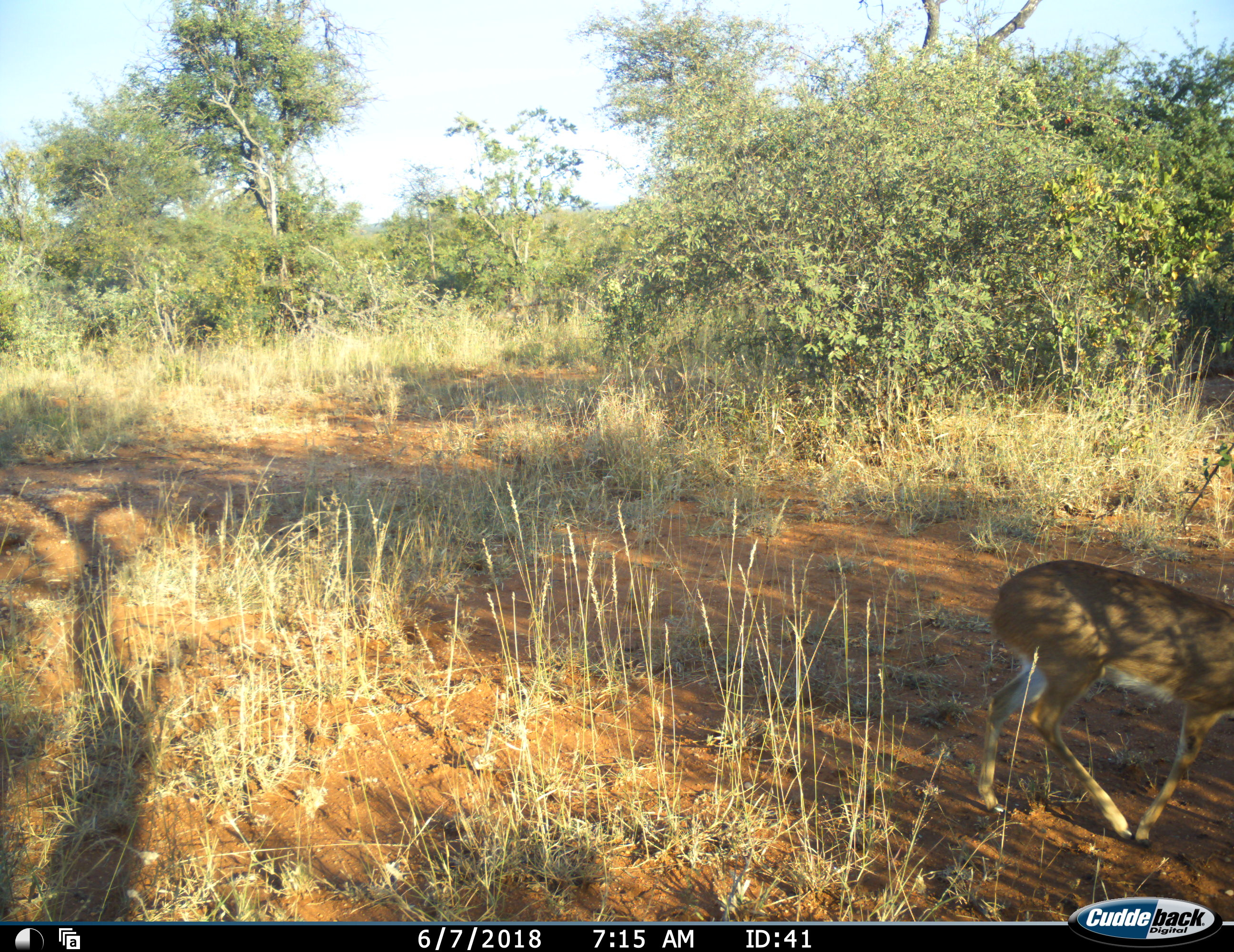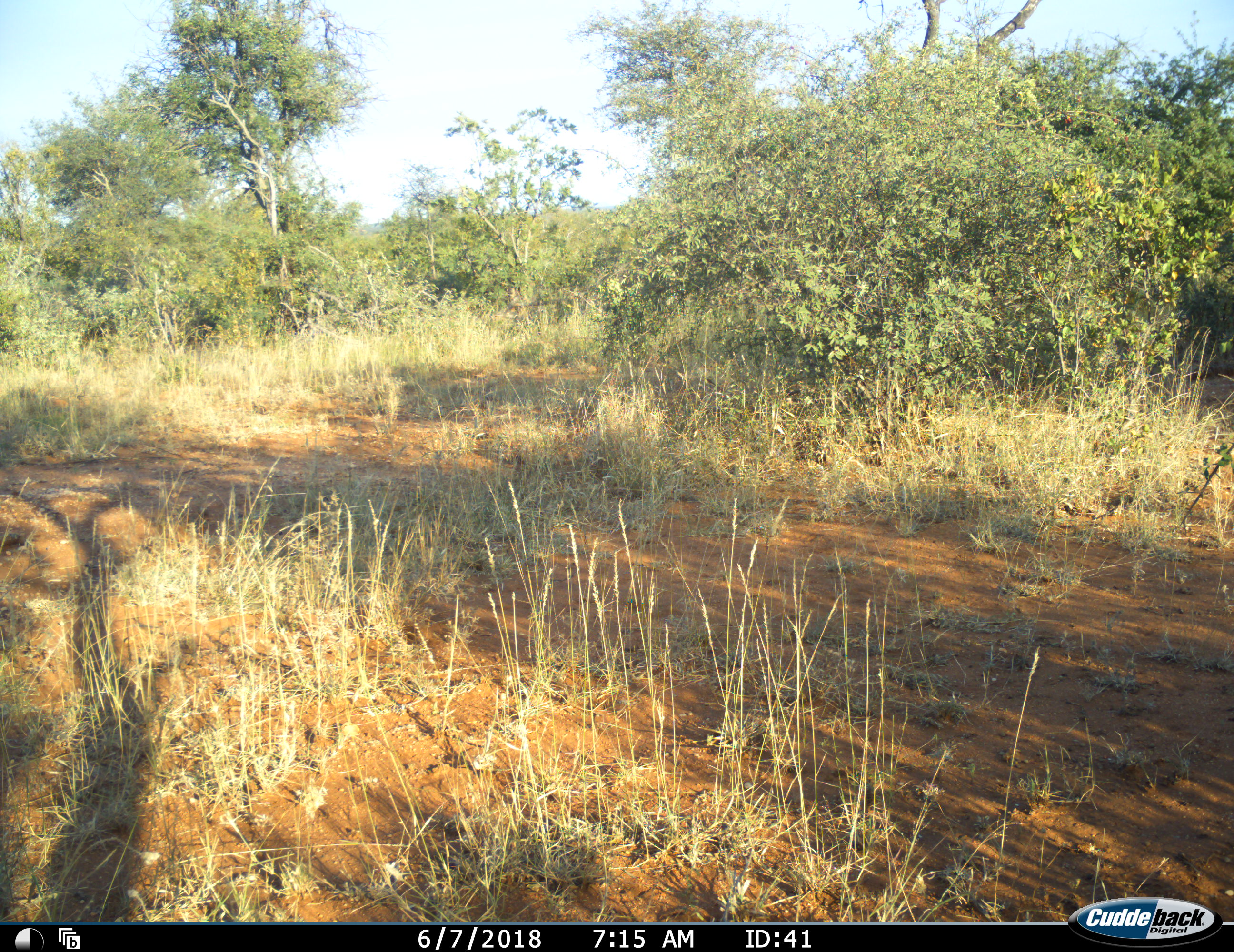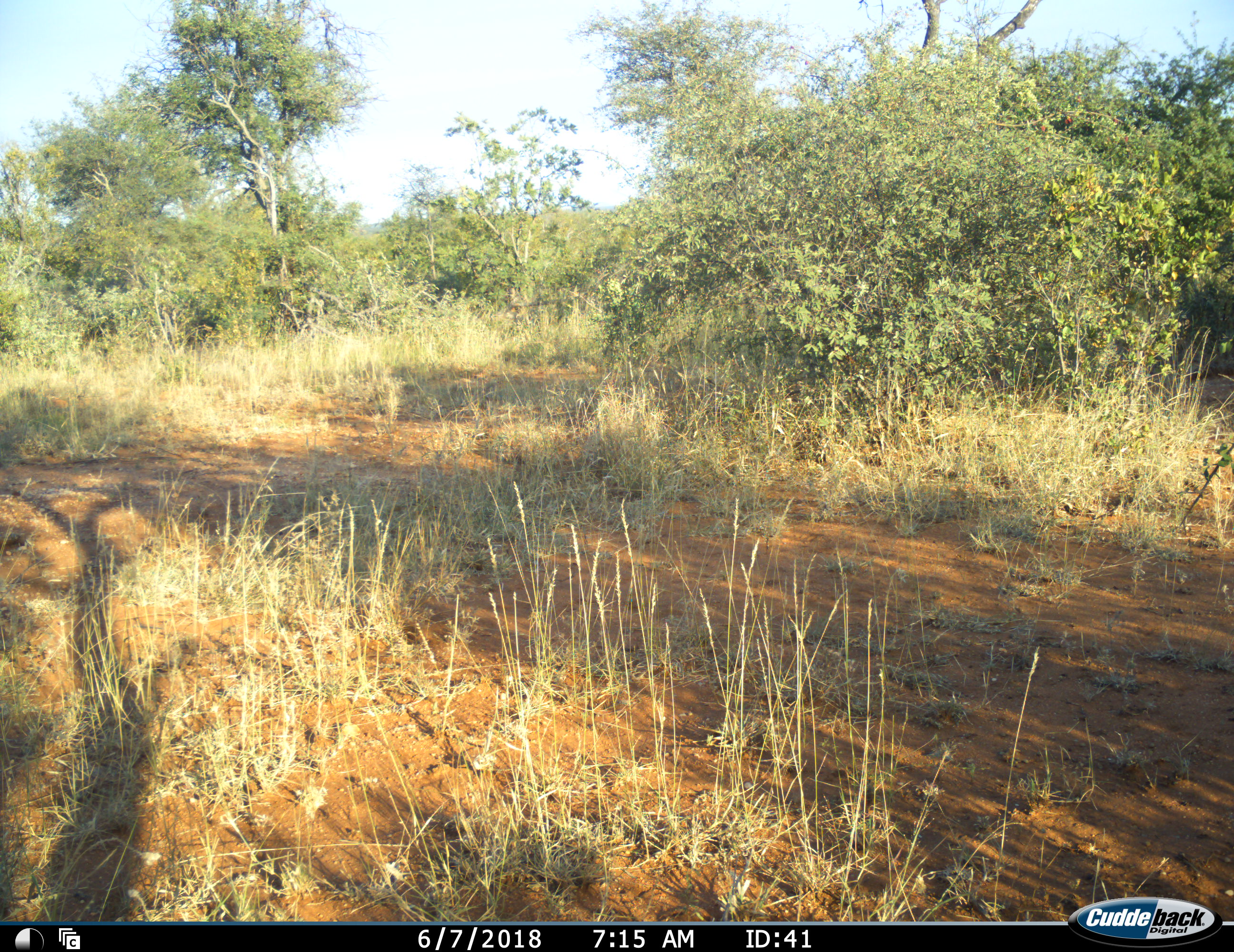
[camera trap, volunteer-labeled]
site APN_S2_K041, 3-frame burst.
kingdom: Animalia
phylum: Chordata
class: Mammalia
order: Artiodactyla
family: Bovidae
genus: Aepyceros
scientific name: Aepyceros melampus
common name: impala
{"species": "impala (Aepyceros melampus)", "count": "1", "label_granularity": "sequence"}